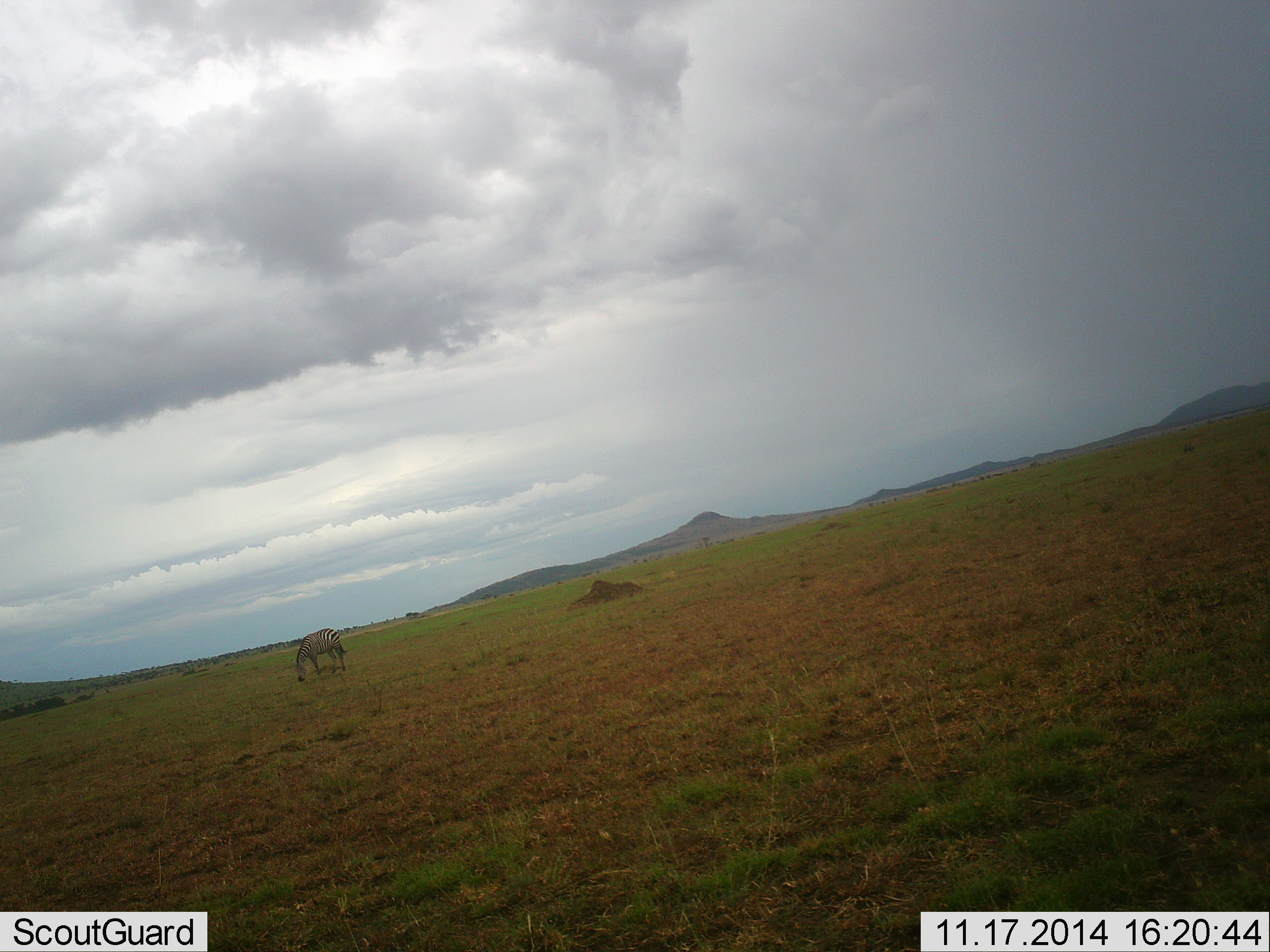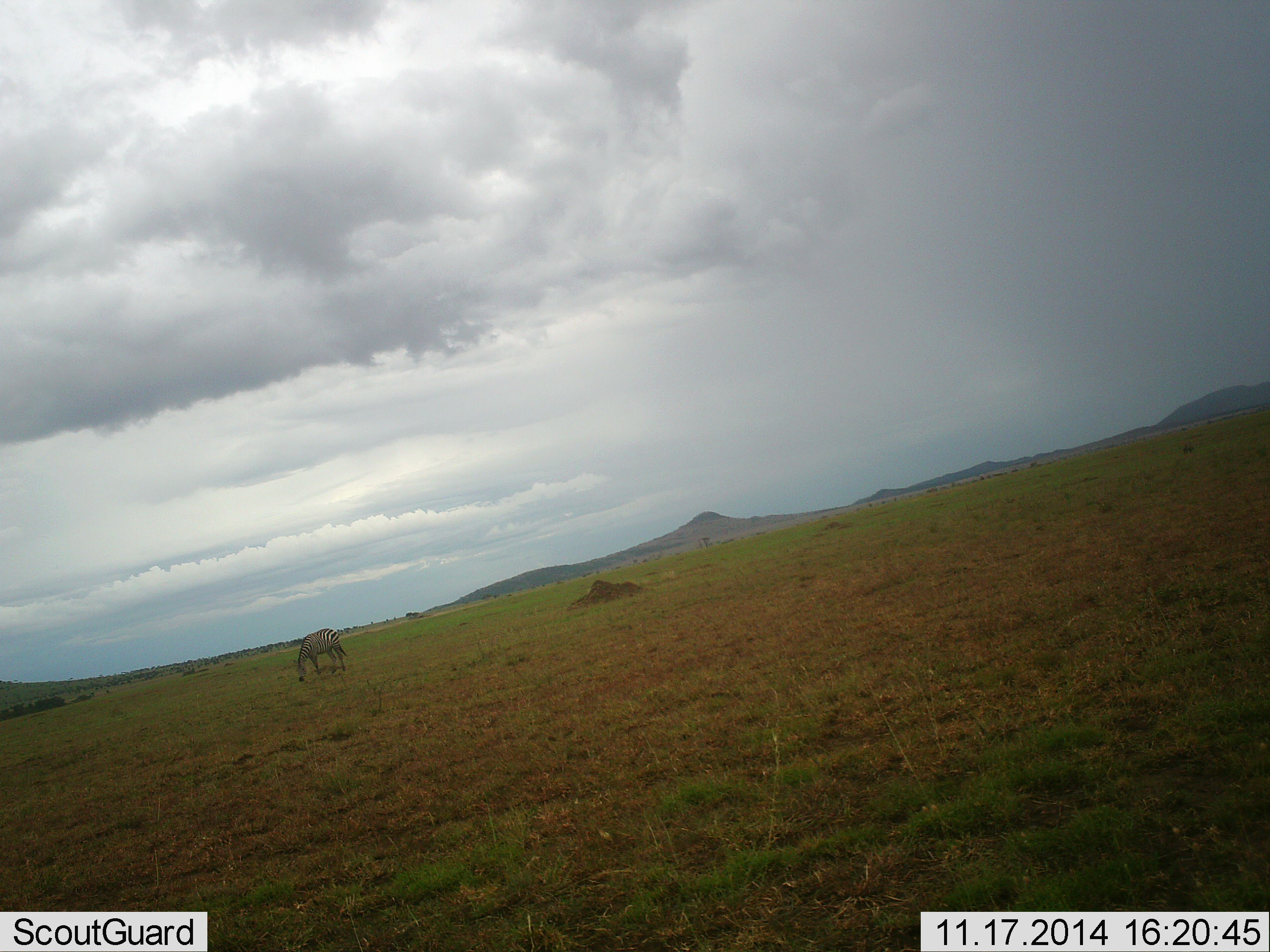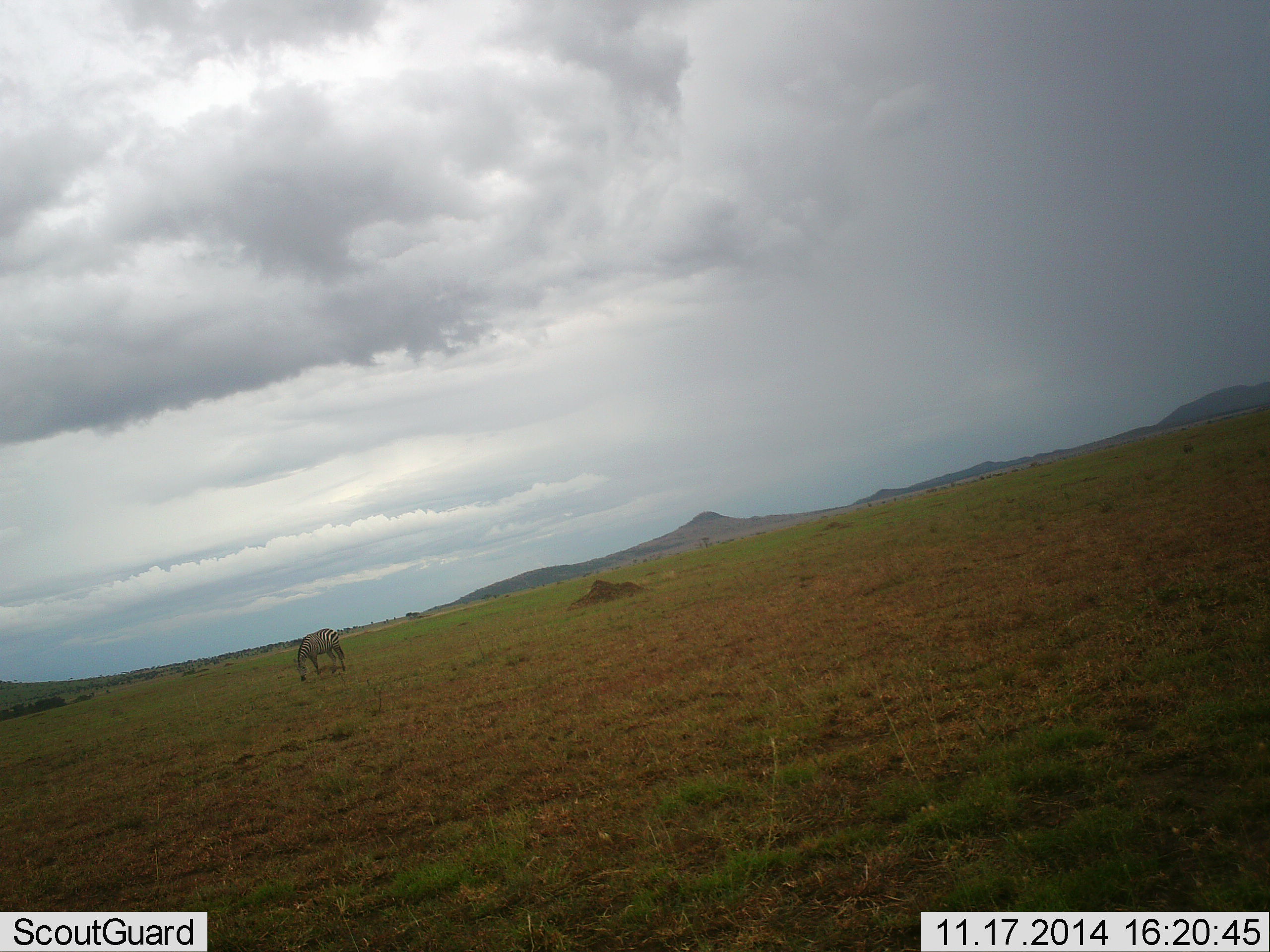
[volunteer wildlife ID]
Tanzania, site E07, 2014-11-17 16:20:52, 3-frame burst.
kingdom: Animalia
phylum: Chordata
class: Mammalia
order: Perissodactyla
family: Equidae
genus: Equus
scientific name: Equus quagga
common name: plains zebra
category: zebra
Zebra (plains zebra) (Equus quagga), count 1. Behavior (volunteer vote fractions): standing 20%, resting 0%, moving 0%, interacting 0%. Young present (vote fraction): 0%. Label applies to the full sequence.